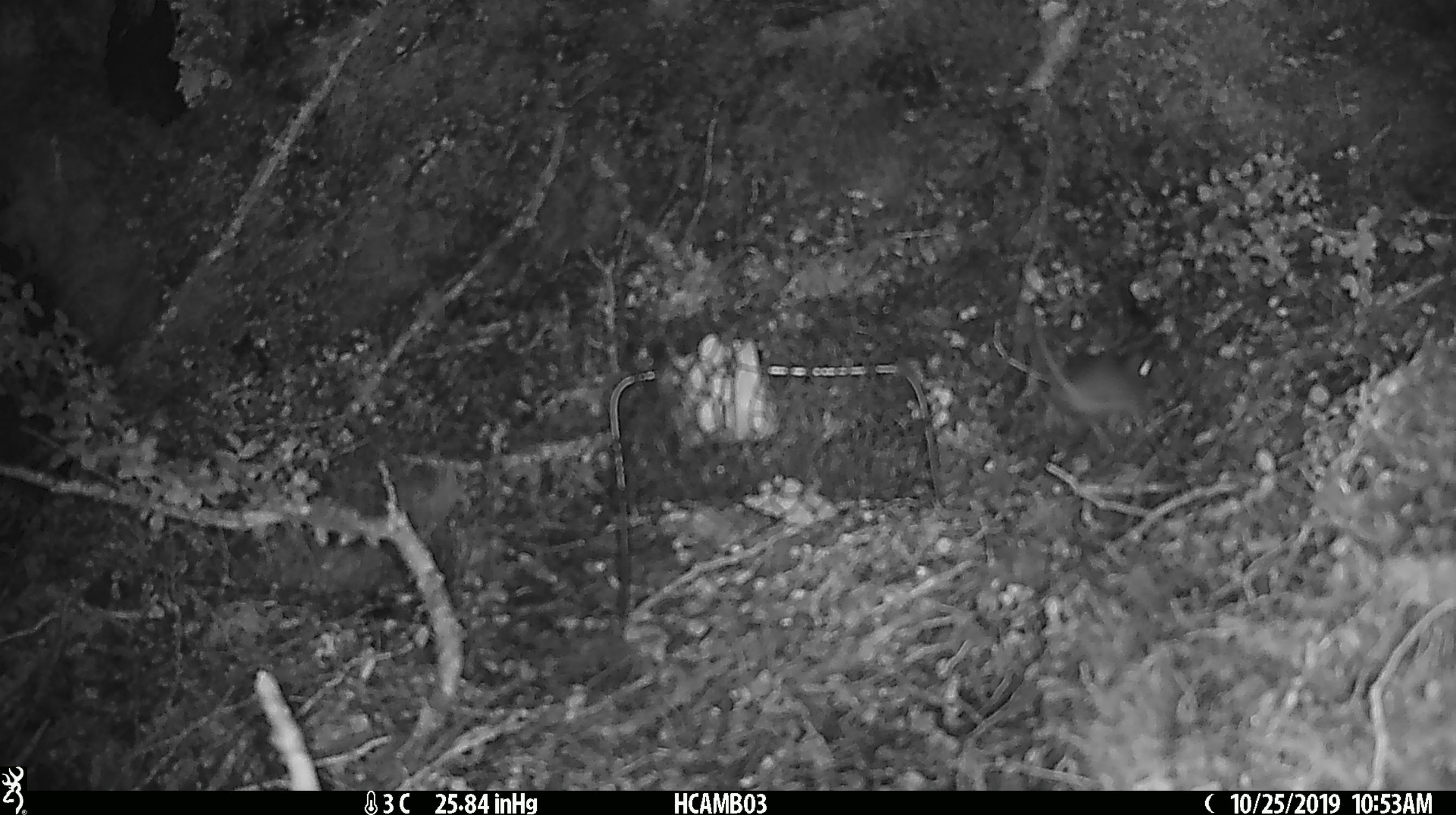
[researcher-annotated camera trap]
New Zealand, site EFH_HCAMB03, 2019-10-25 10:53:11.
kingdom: Animalia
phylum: Chordata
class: Mammalia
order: Rodentia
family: Muridae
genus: Mus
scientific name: Mus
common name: mouse